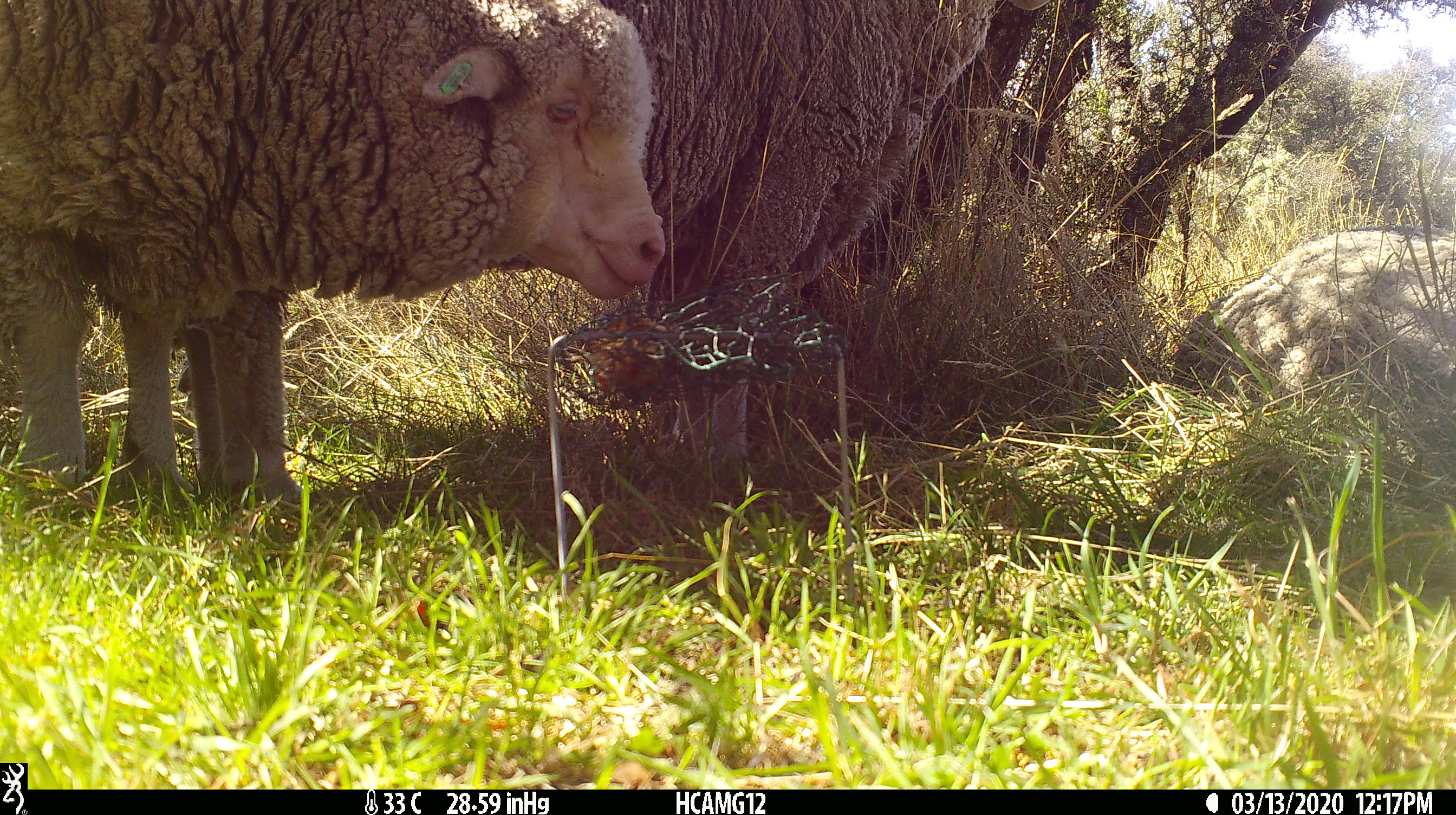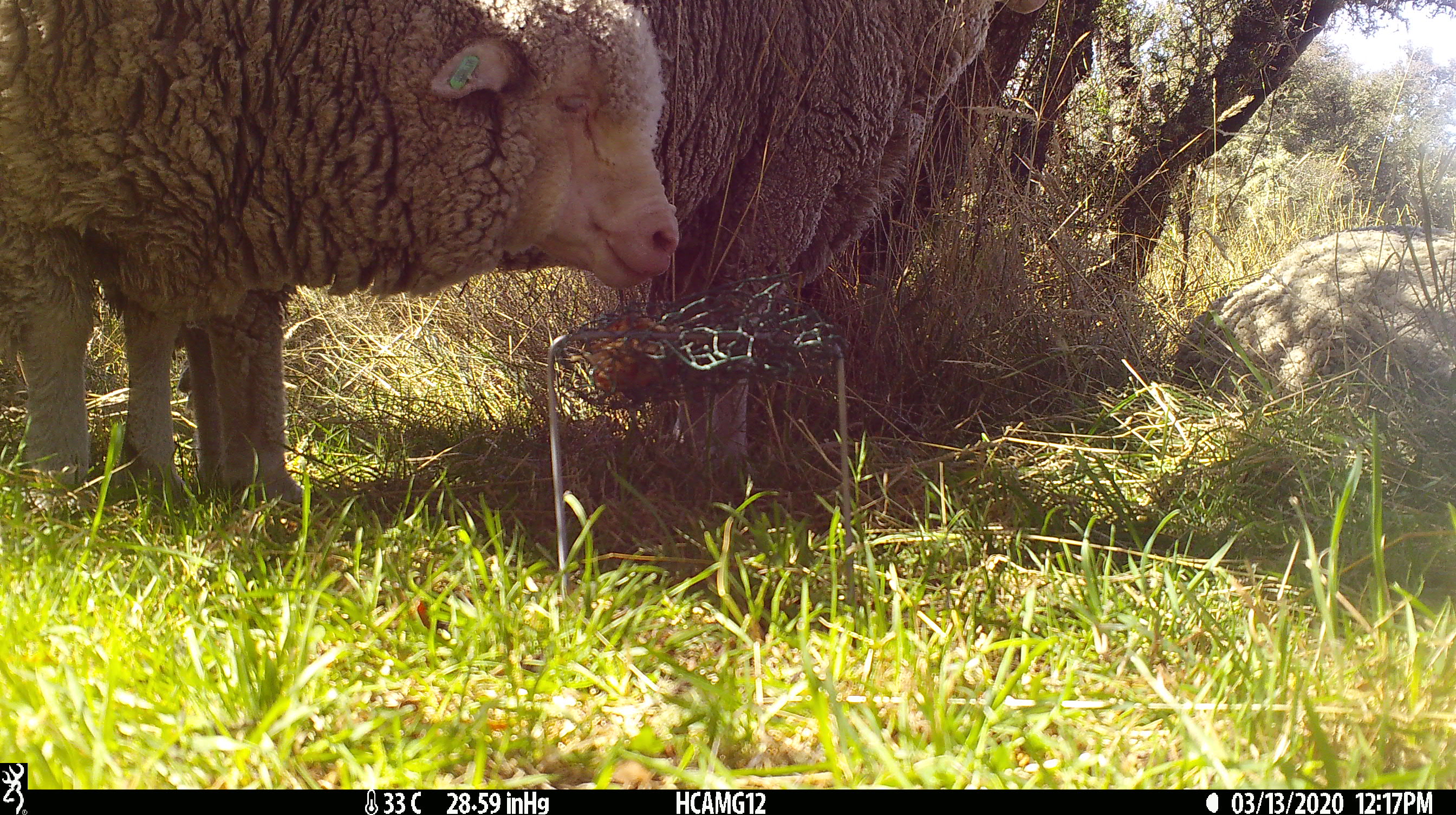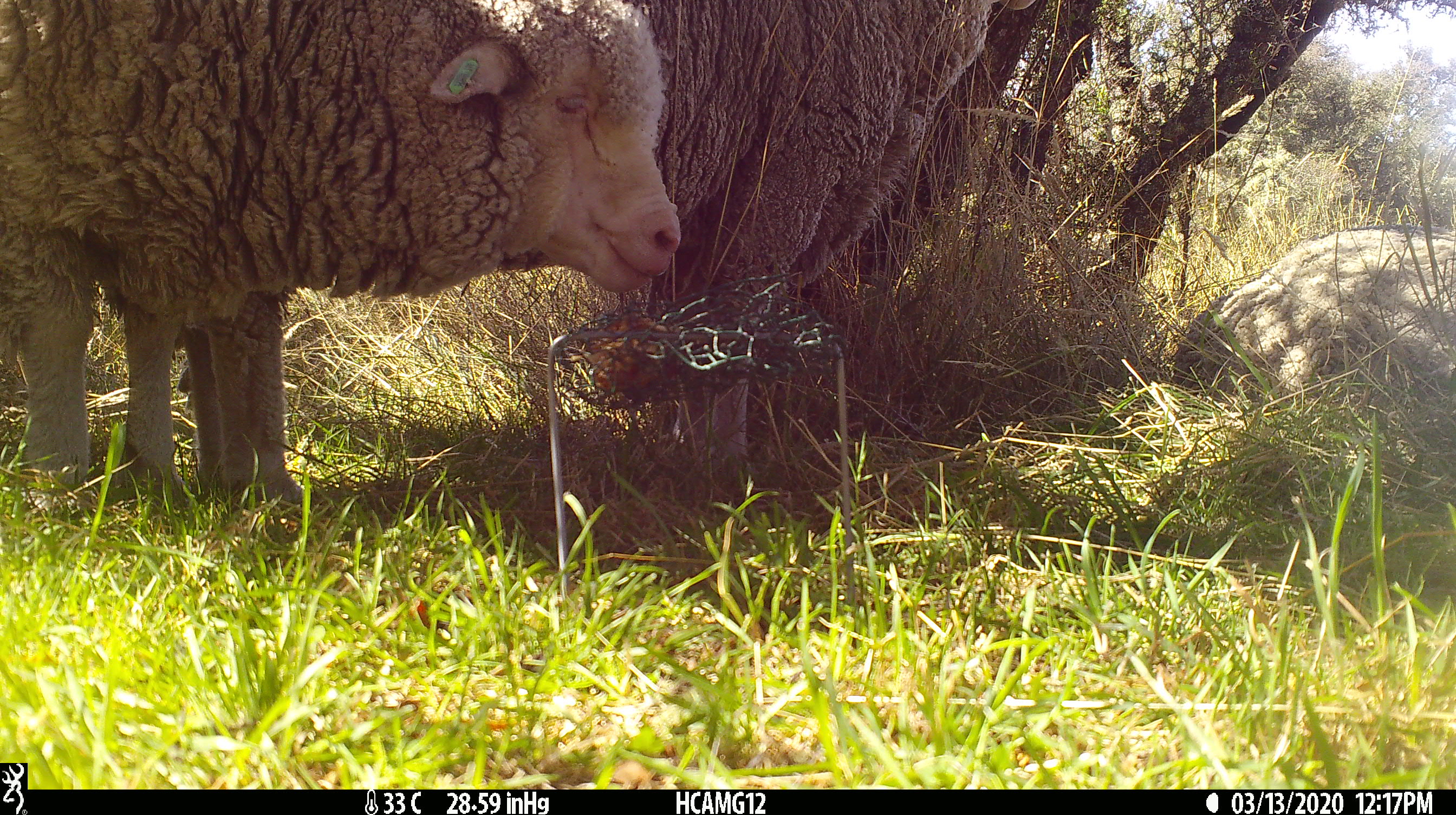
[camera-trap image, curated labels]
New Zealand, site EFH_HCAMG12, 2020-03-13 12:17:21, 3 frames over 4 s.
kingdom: Animalia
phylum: Chordata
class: Mammalia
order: Artiodactyla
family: Bovidae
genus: Ovis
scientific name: Ovis aries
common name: domestic sheep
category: sheep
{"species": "sheep (domestic sheep) (Ovis aries)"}